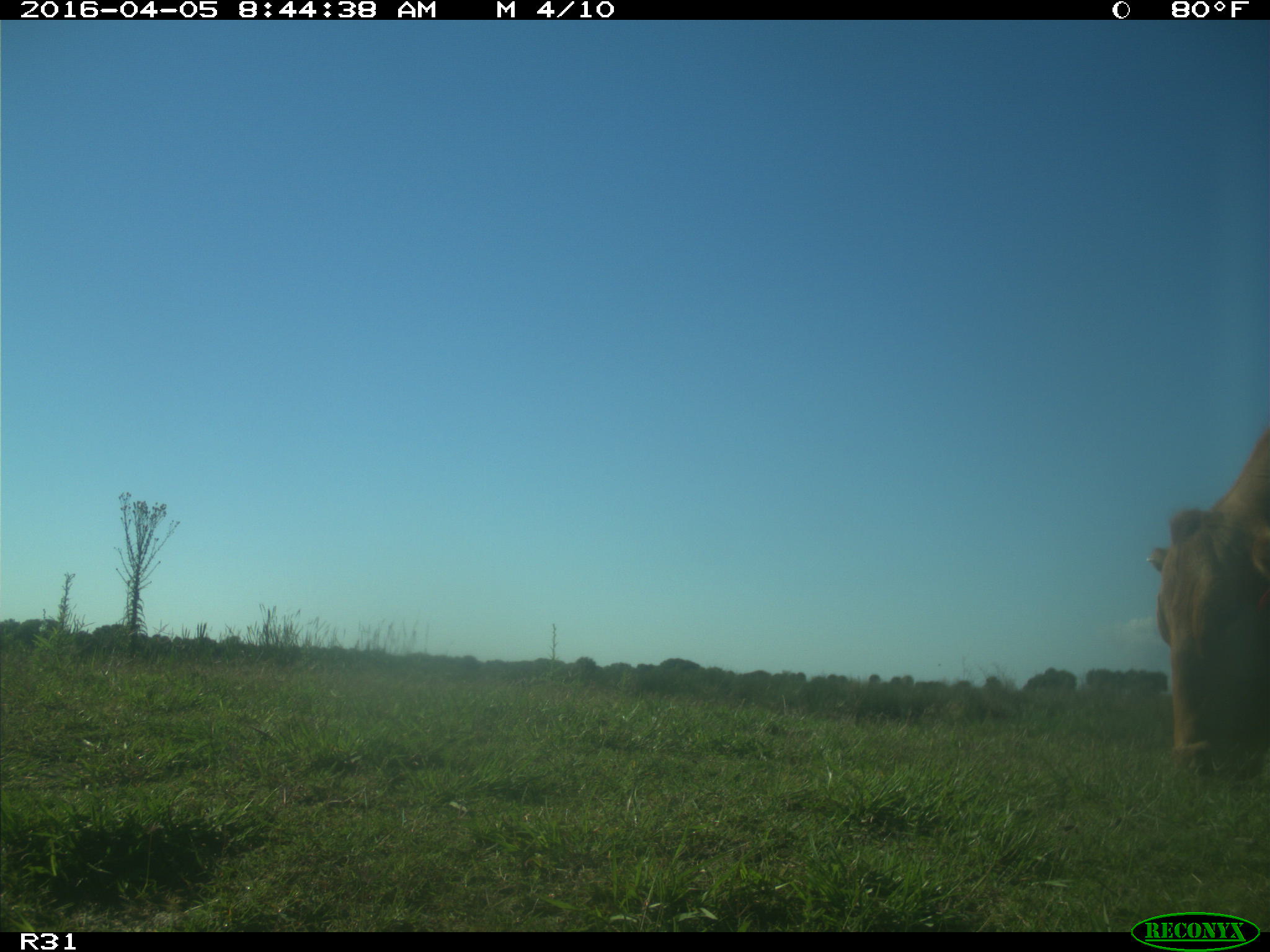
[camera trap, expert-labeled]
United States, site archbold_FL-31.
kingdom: Animalia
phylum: Chordata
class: Mammalia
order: Artiodactyla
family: Bovidae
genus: Bos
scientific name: Bos taurus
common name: domestic cow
Bos taurus (domestic cow).